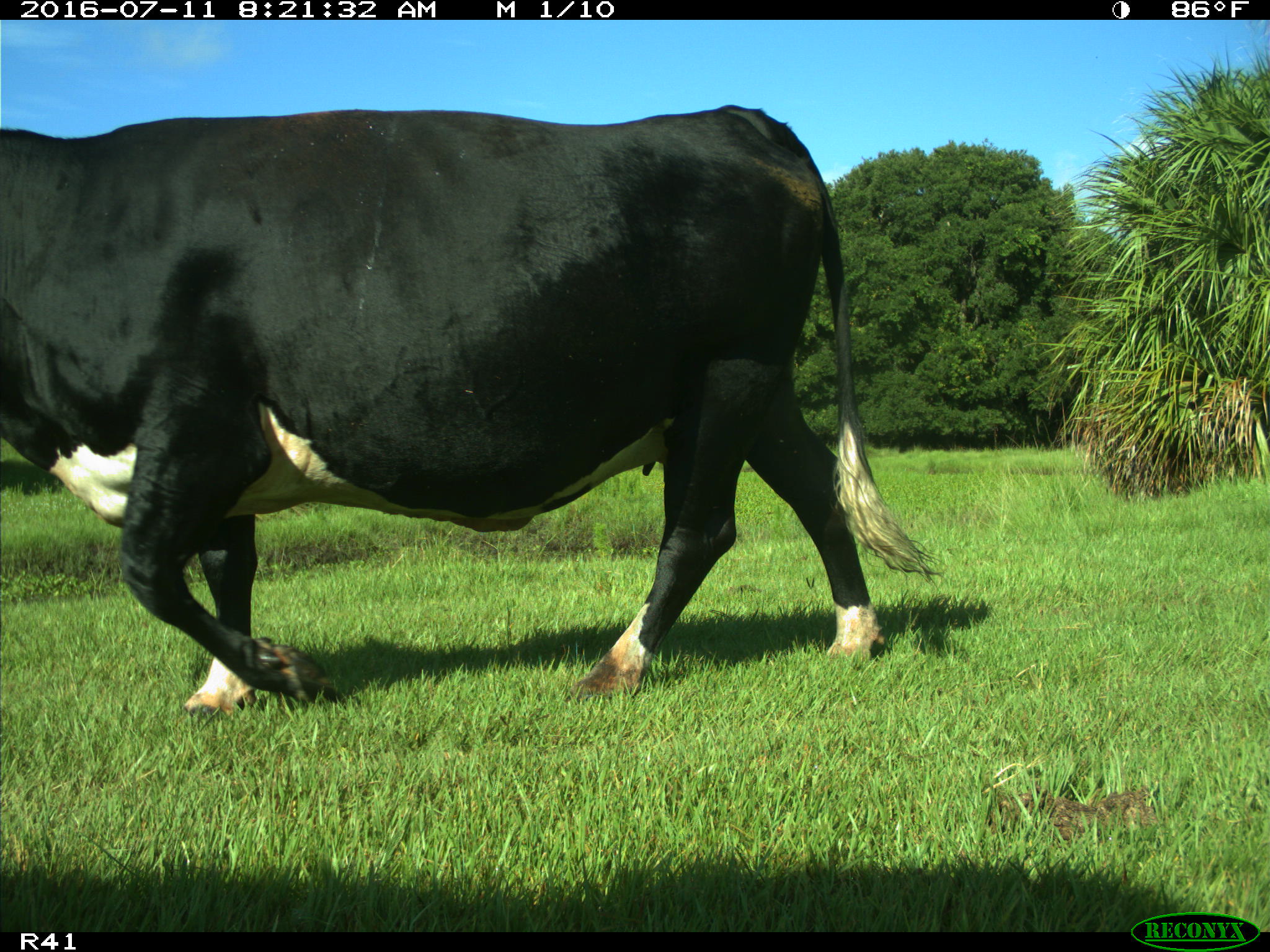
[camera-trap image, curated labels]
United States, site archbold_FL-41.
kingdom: Animalia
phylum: Chordata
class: Mammalia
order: Artiodactyla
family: Bovidae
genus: Bos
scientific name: Bos taurus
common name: domestic cow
Bos taurus (domestic cow).